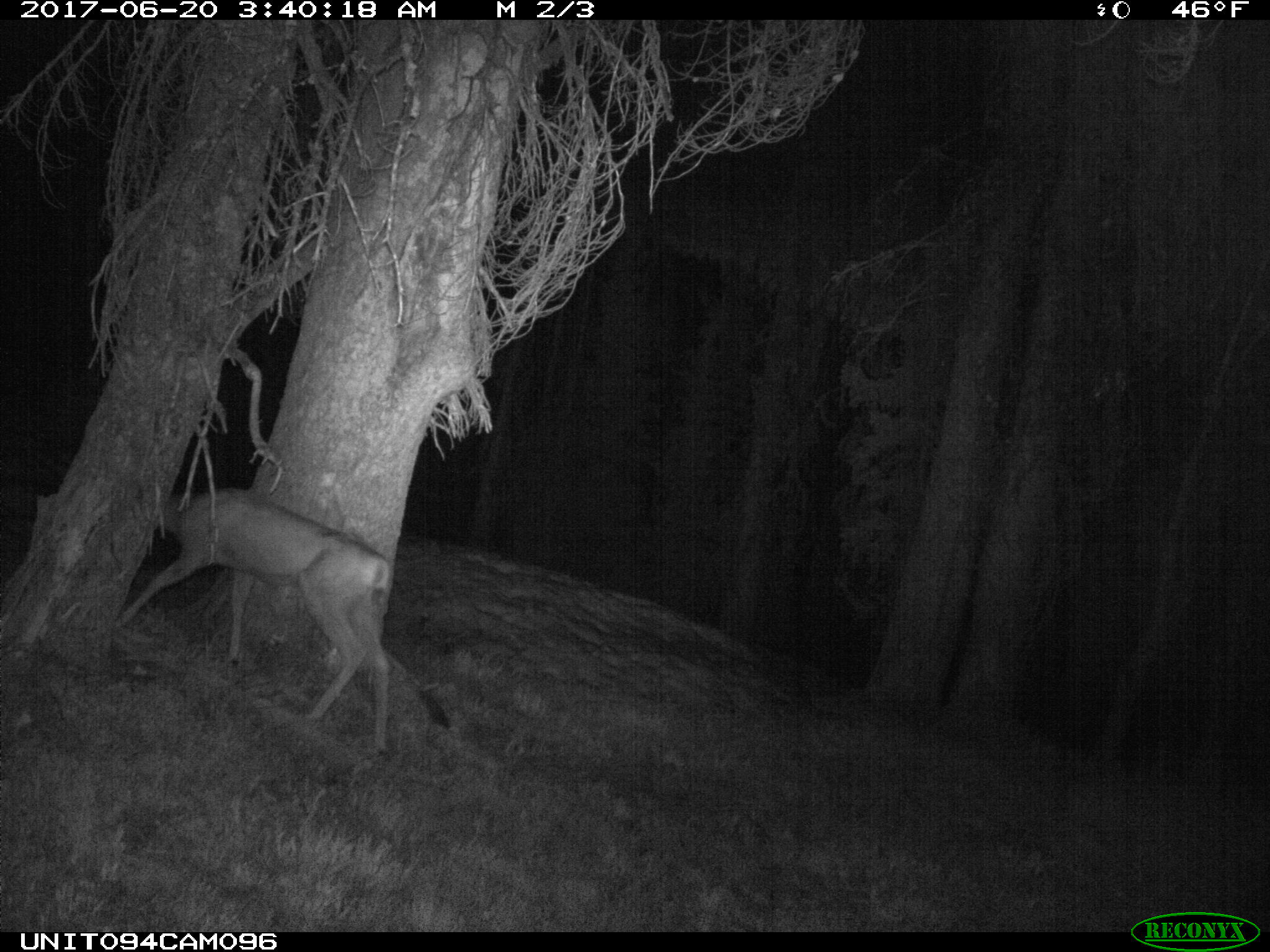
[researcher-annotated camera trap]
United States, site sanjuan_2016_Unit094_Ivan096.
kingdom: Animalia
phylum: Chordata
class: Mammalia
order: Artiodactyla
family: Cervidae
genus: Odocoileus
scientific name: Odocoileus hemionus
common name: mule deer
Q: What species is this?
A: Odocoileus hemionus (mule deer).